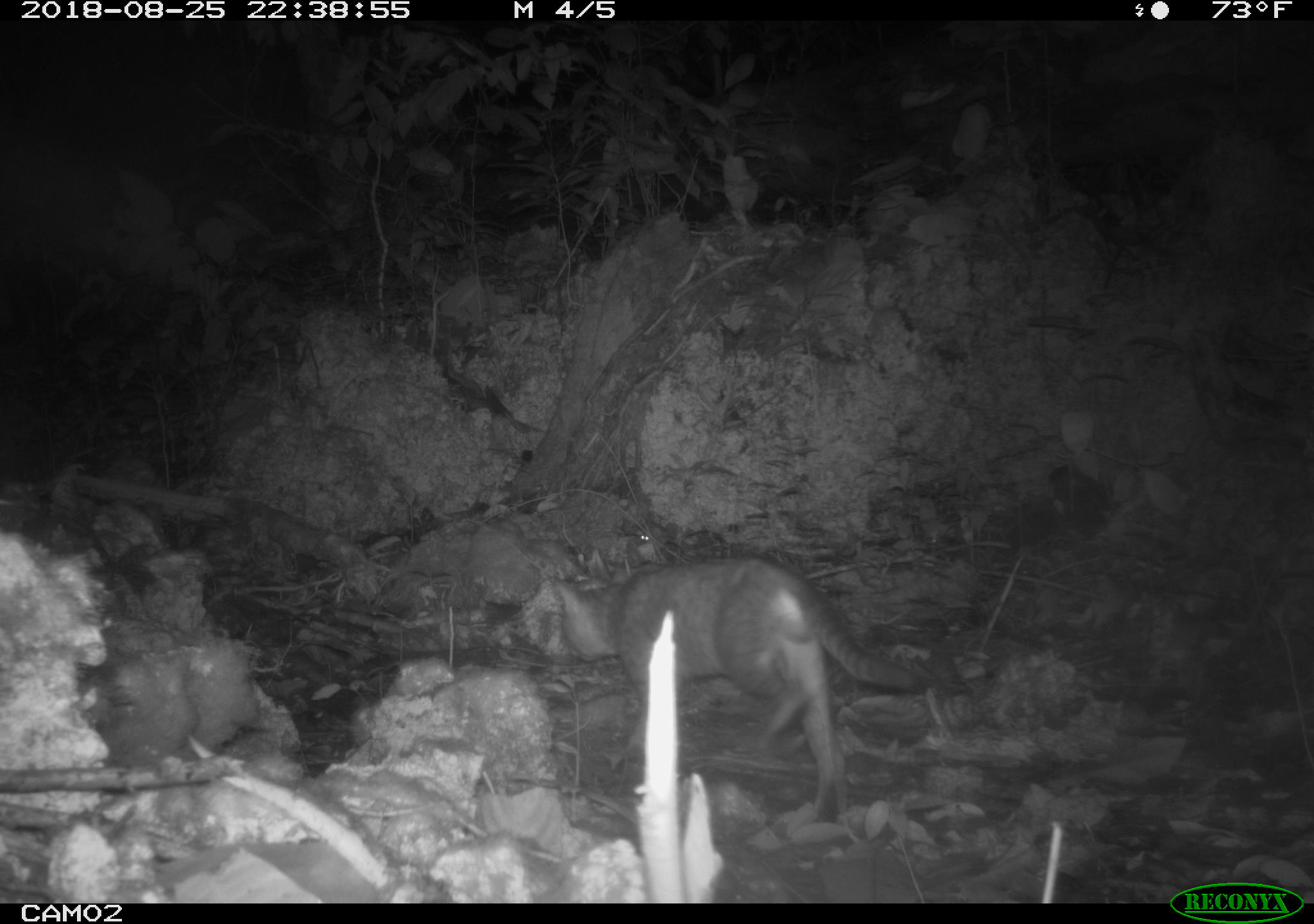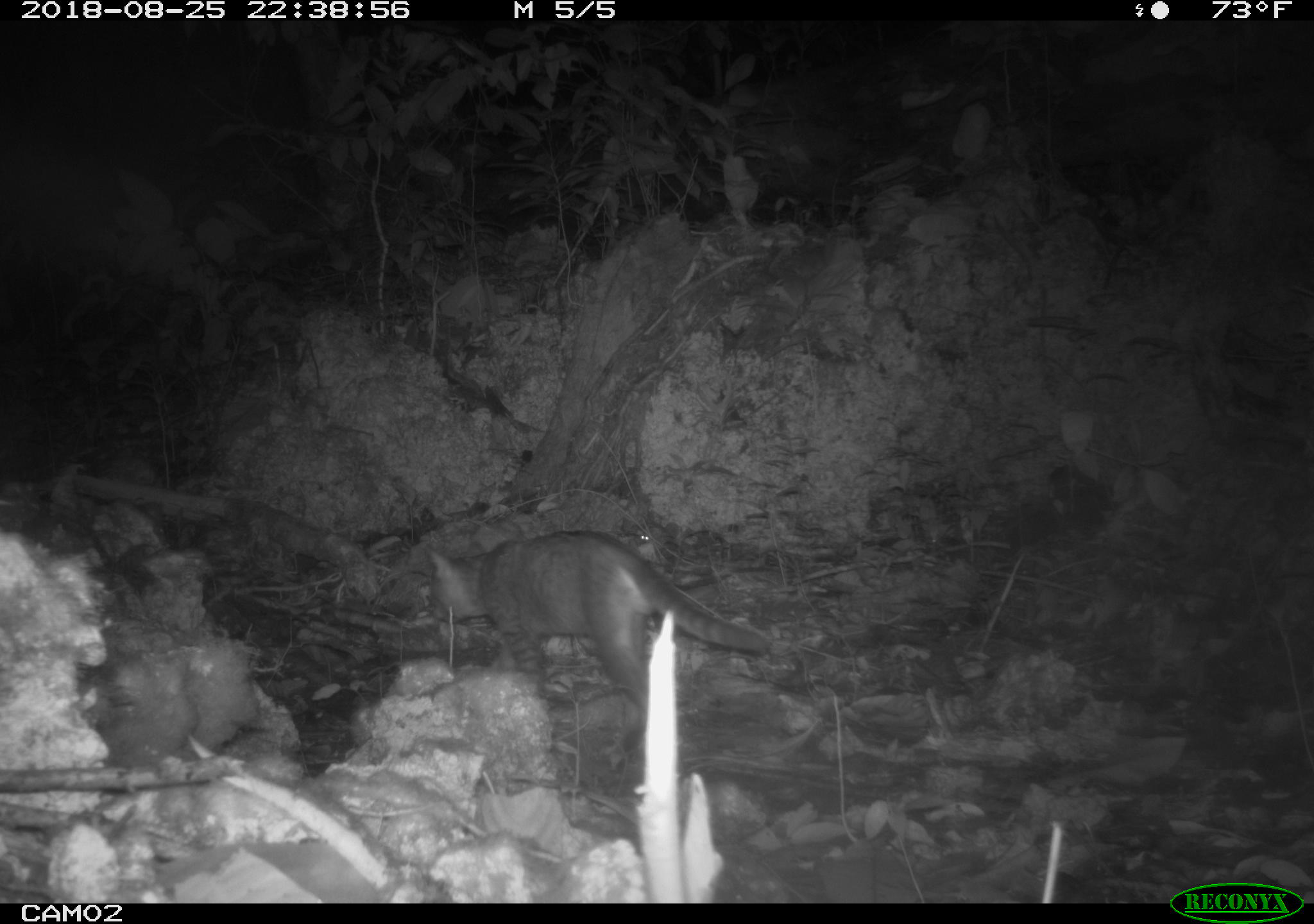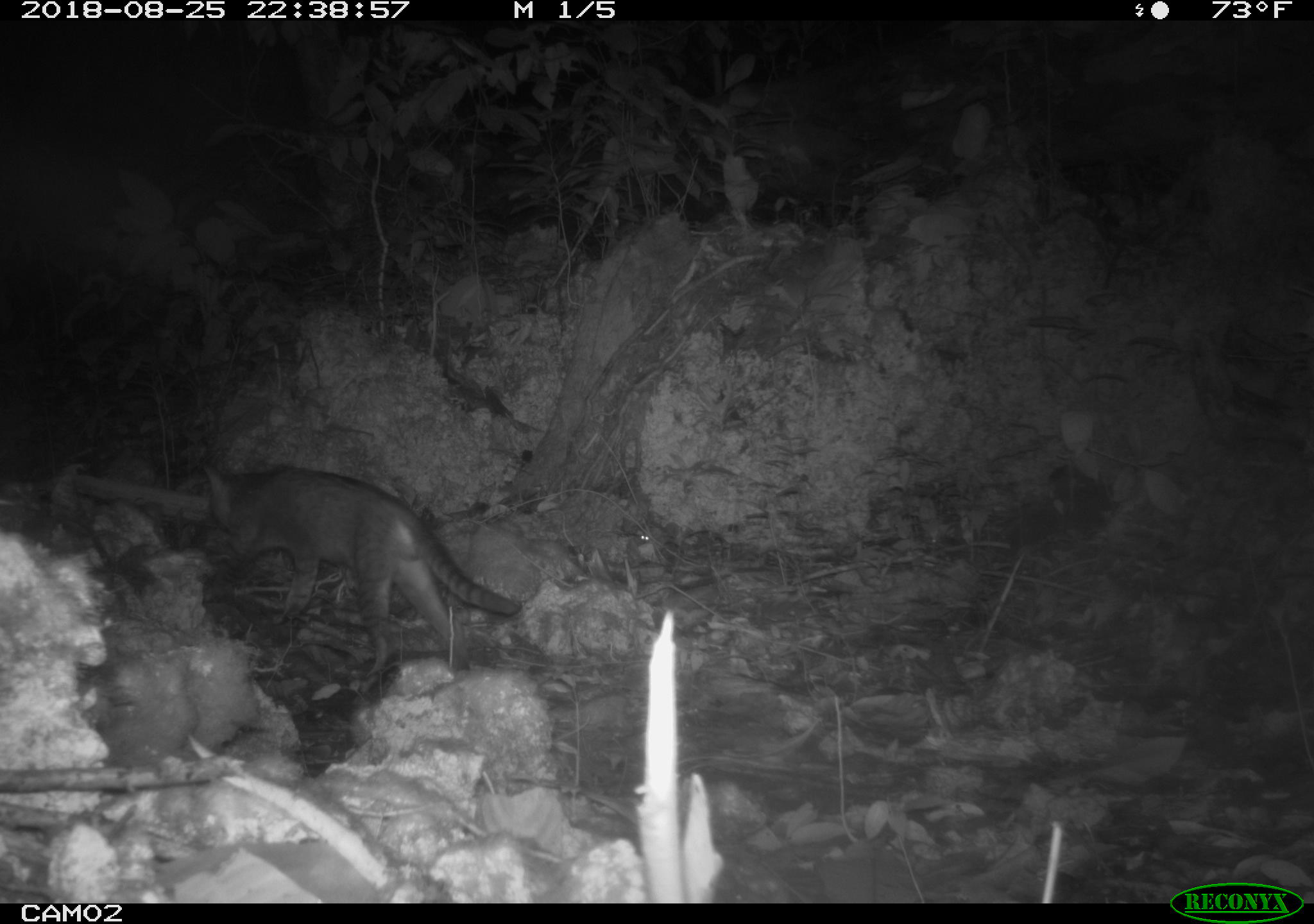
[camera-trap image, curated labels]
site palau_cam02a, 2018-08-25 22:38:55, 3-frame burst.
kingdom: Animalia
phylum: Chordata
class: Mammalia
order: Carnivora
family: Felidae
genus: Felis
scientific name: Felis catus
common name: cat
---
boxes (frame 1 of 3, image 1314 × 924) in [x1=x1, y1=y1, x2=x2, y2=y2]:
cat: [x1=545, y1=554, x2=965, y2=826]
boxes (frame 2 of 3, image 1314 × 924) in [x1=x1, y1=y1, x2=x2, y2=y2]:
cat: [x1=417, y1=530, x2=765, y2=753]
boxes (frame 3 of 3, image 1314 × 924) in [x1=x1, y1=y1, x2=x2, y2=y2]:
cat: [x1=192, y1=458, x2=522, y2=683]